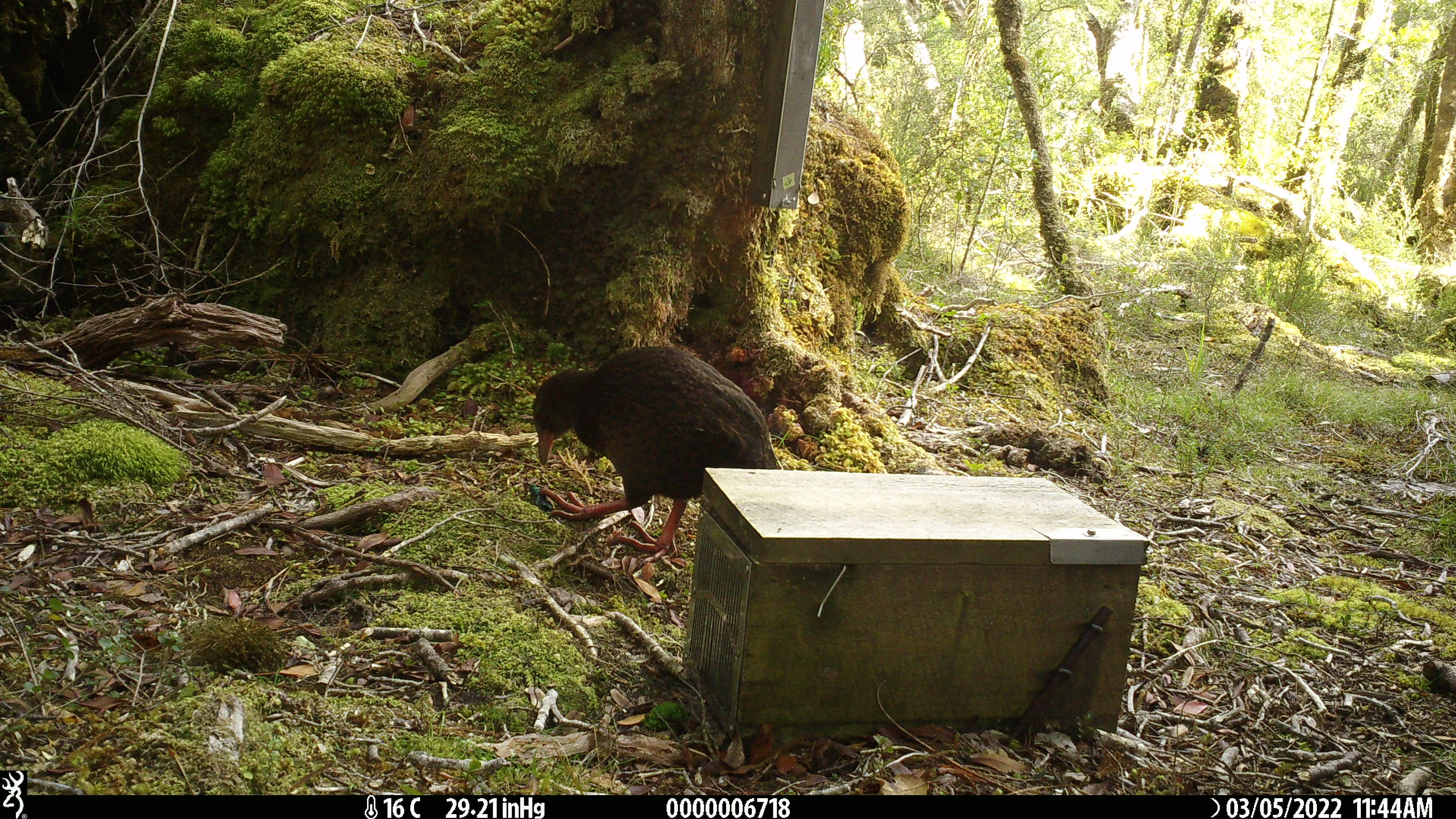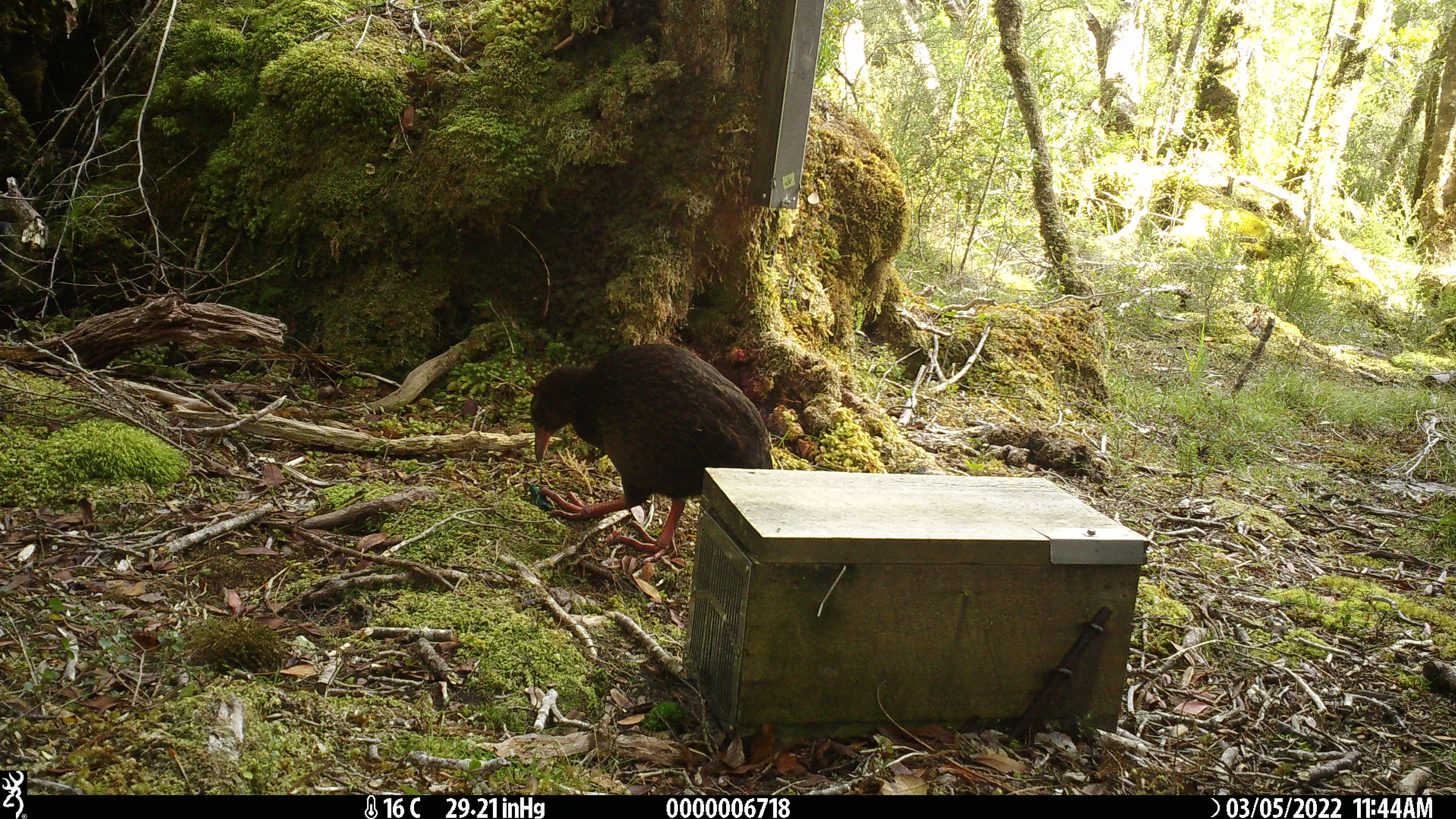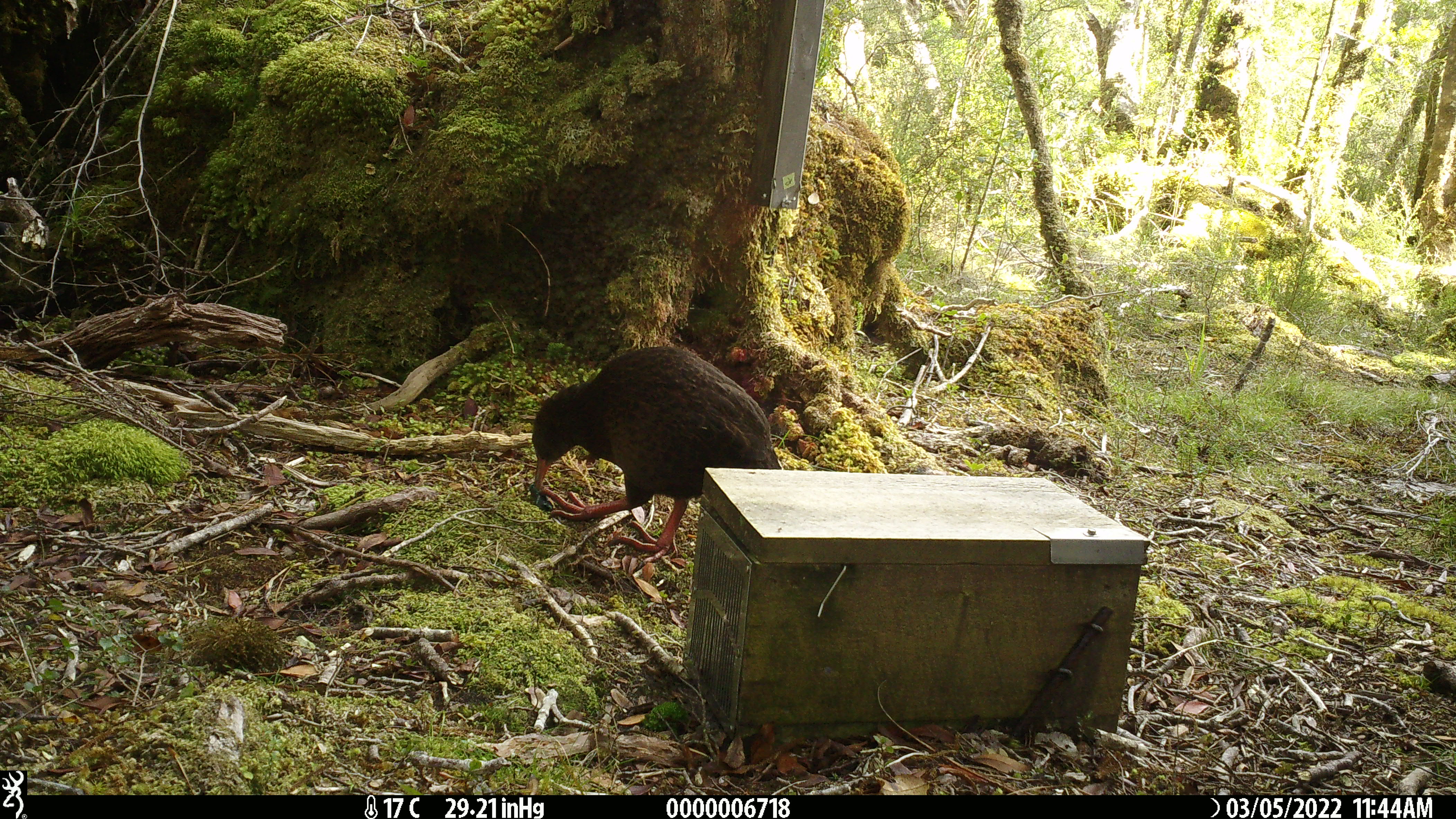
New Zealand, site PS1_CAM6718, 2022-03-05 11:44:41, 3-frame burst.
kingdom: Animalia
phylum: Chordata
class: Aves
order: Gruiformes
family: Rallidae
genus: Gallirallus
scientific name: Gallirallus australis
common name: weka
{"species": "weka (Gallirallus australis)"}